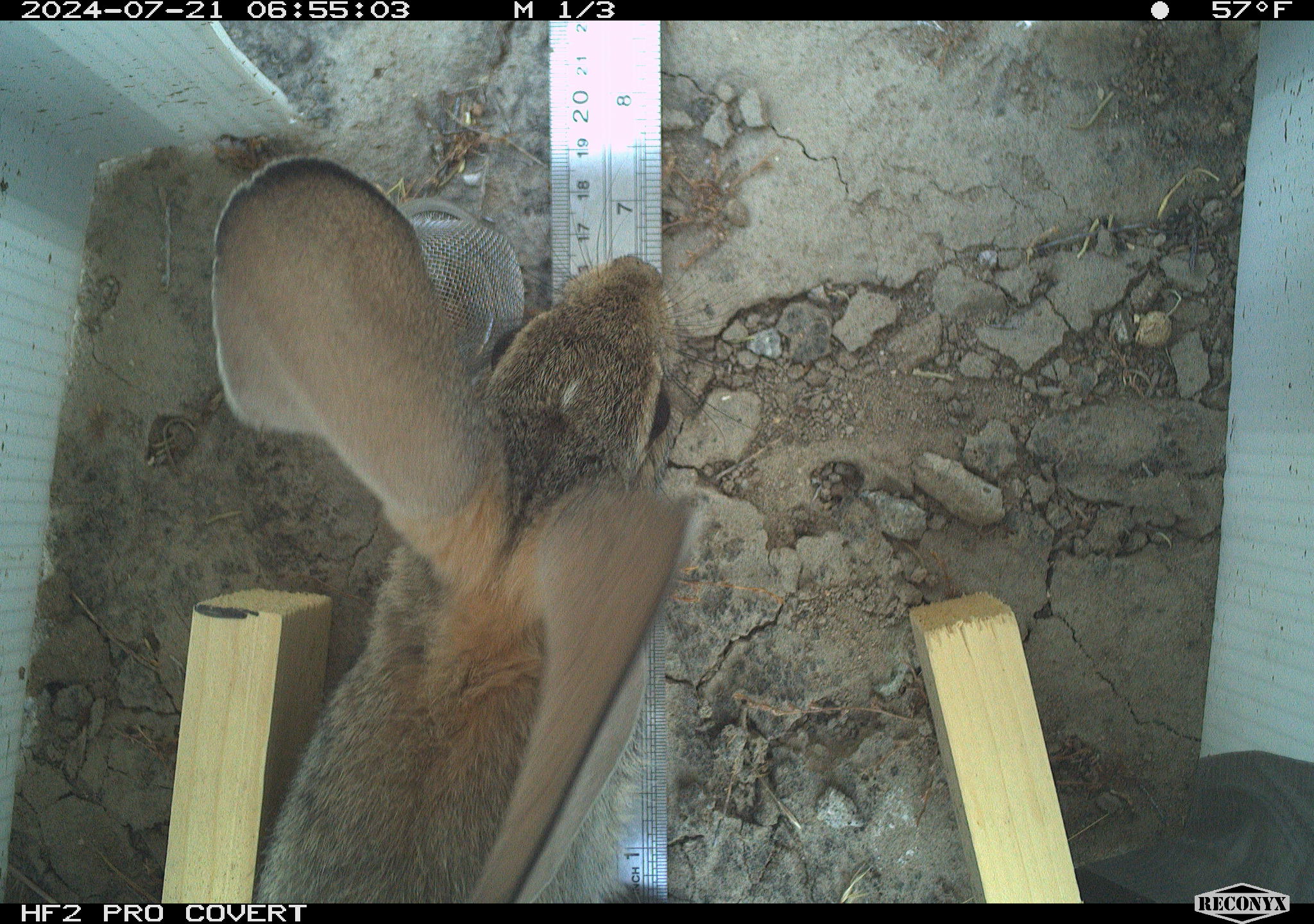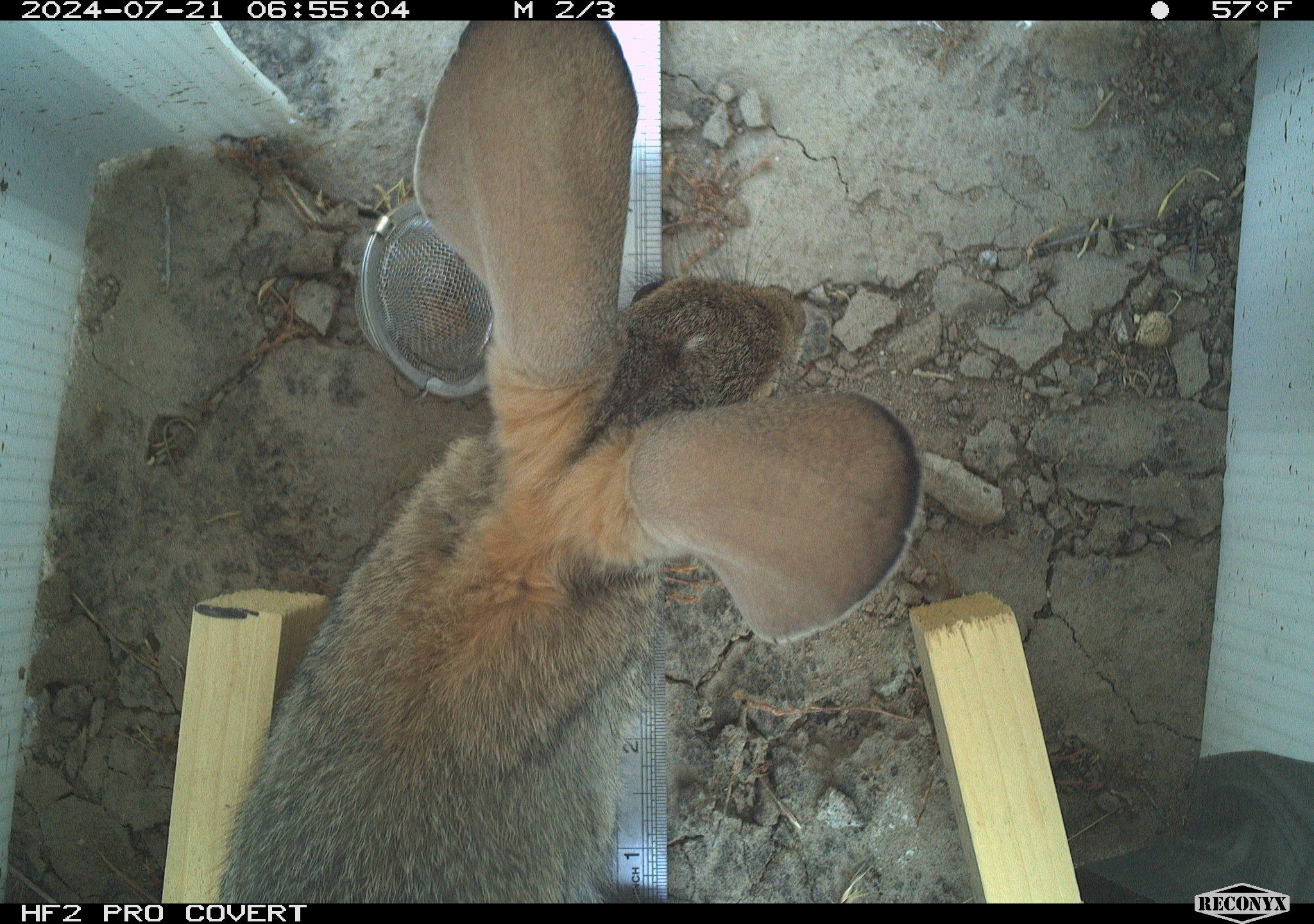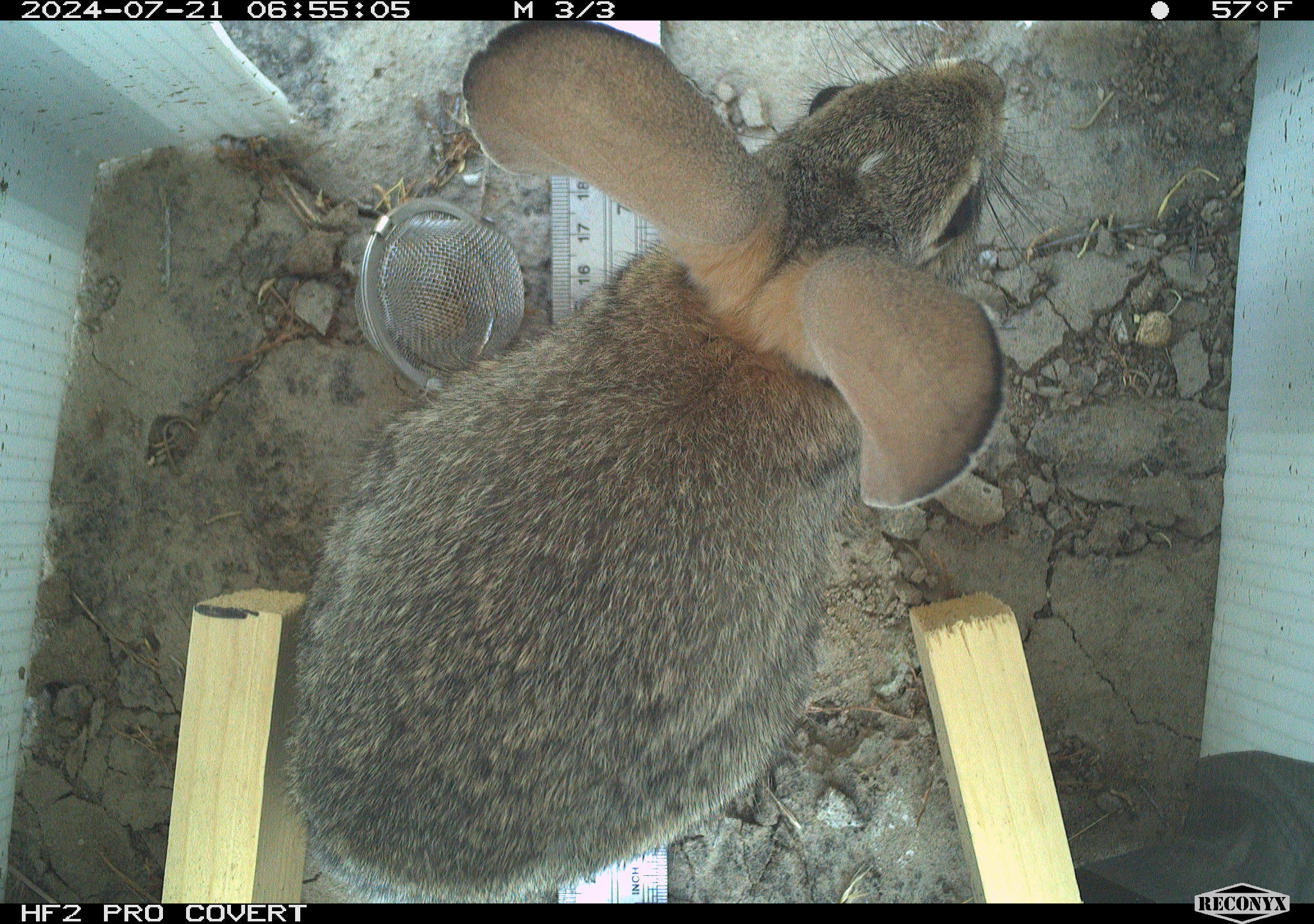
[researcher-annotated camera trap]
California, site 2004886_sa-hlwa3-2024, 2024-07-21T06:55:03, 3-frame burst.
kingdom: Animalia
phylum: Chordata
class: Mammalia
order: Lagomorpha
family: Leporidae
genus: Sylvilagus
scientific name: Sylvilagus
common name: cottontail rabbits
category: sylvilagus species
Sylvilagus species (cottontail rabbits) (Sylvilagus).